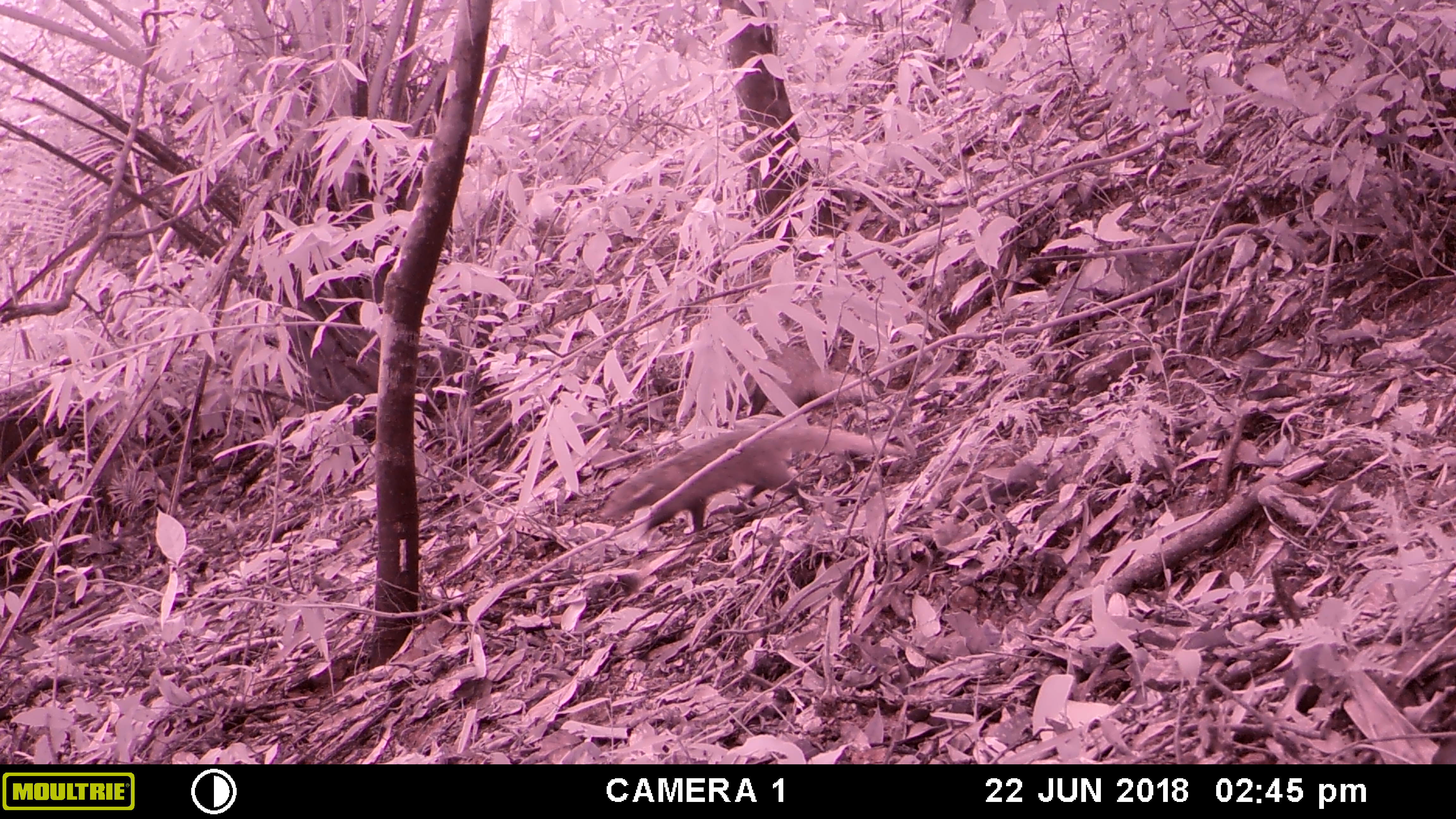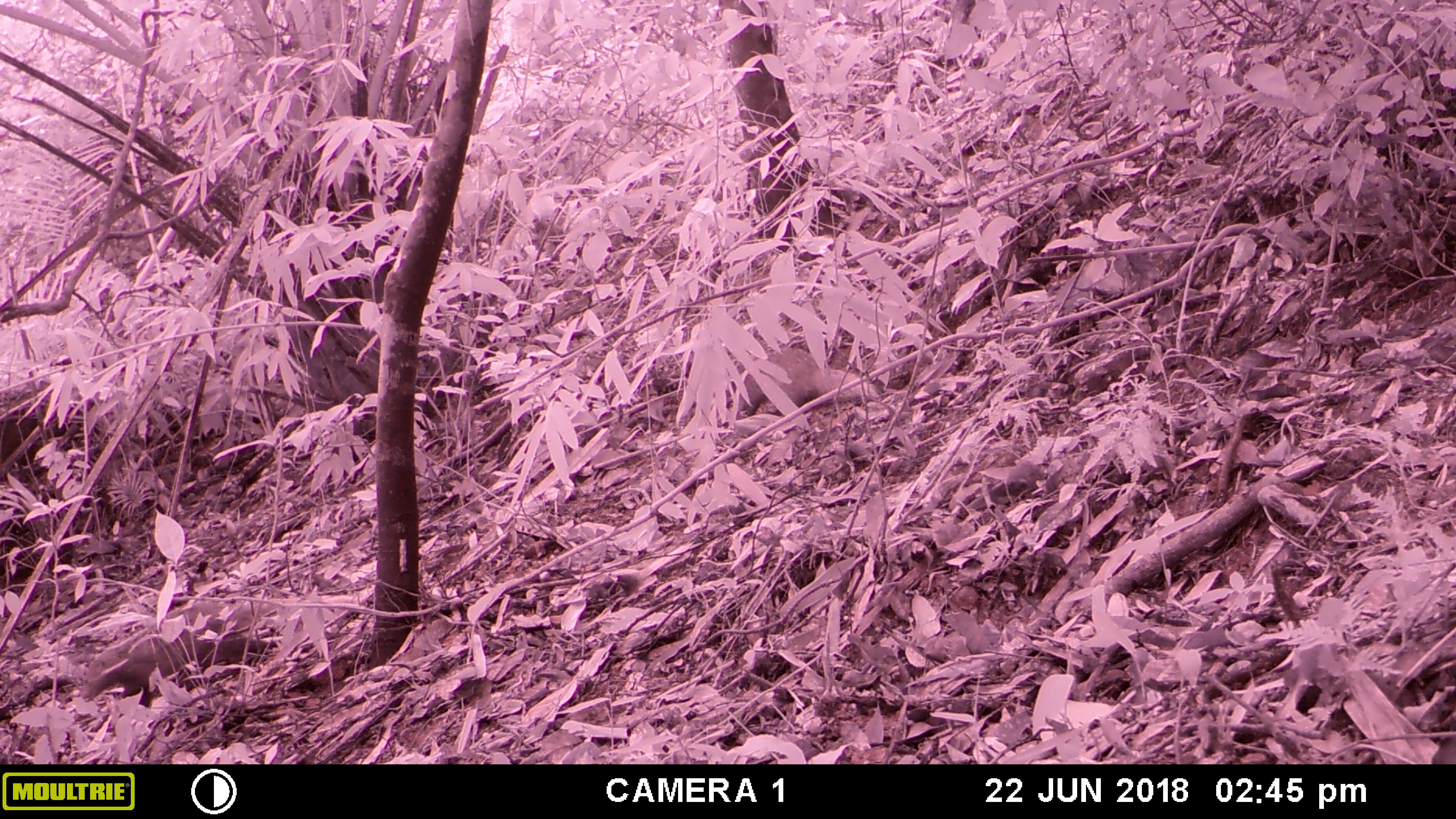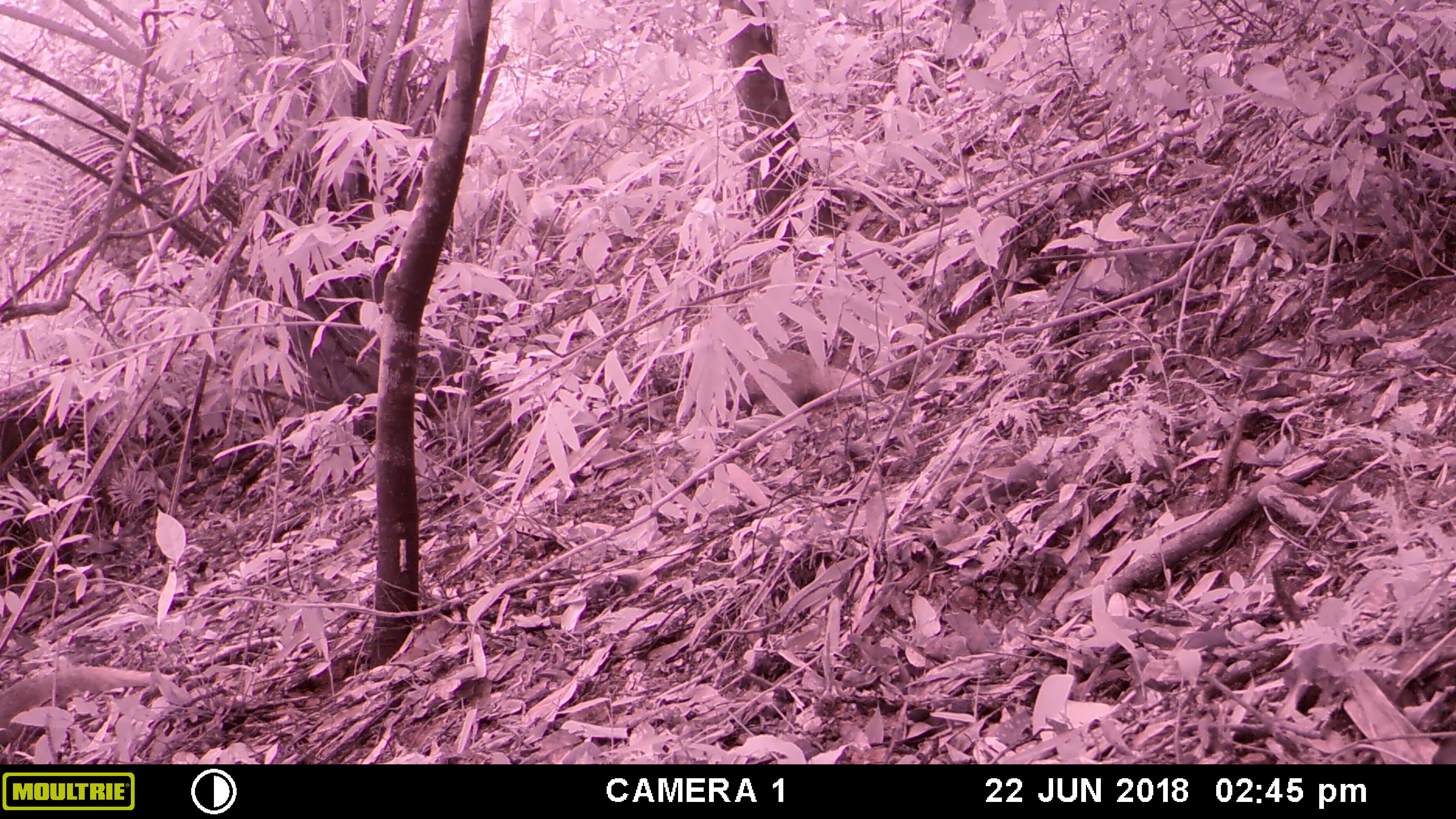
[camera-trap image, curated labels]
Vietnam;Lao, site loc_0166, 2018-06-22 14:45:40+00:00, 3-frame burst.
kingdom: Animalia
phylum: Chordata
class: Mammalia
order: Carnivora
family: Herpestidae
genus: Urva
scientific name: Urva urva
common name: crab-eating mongoose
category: crab eating mongoose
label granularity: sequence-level